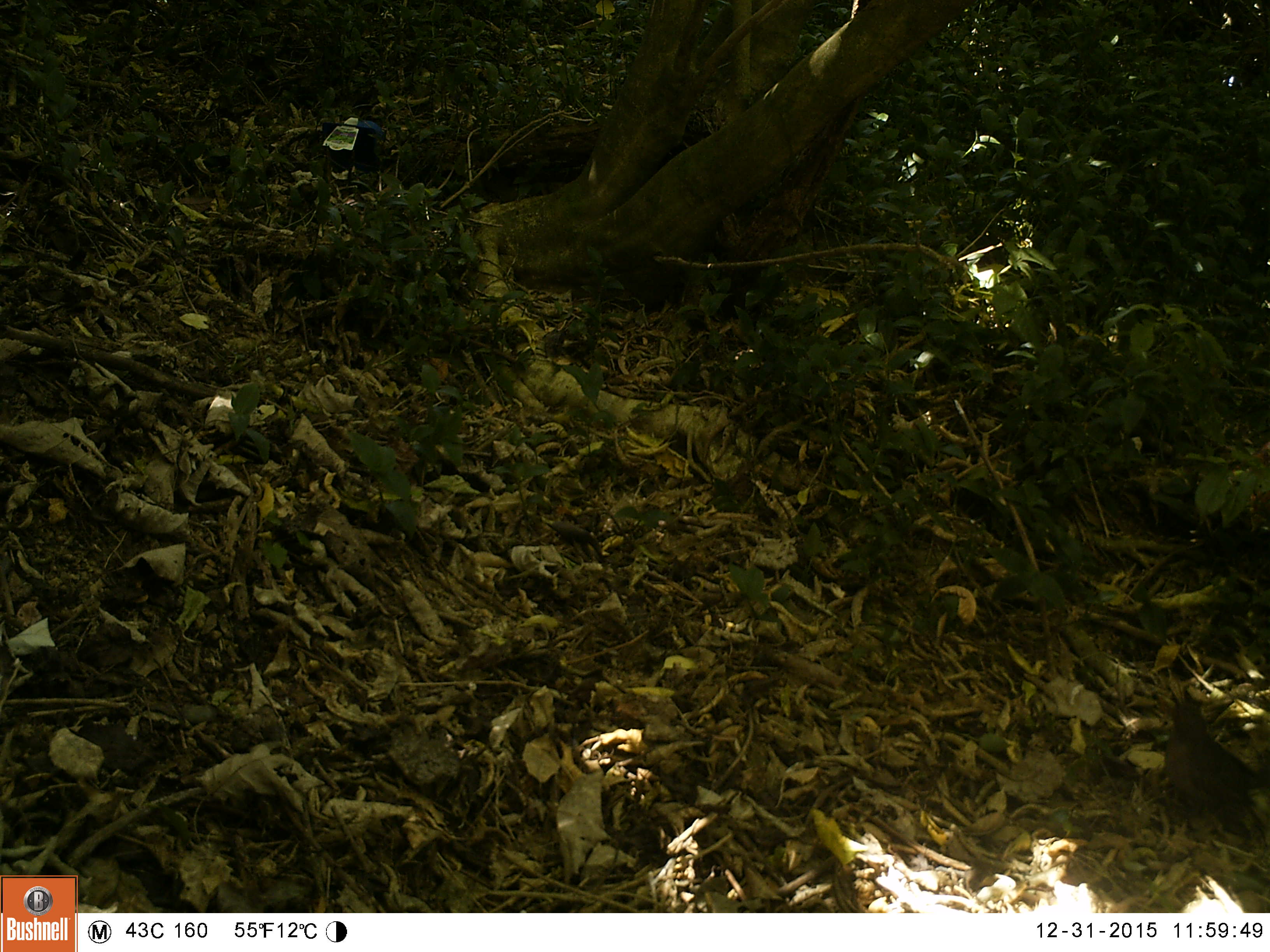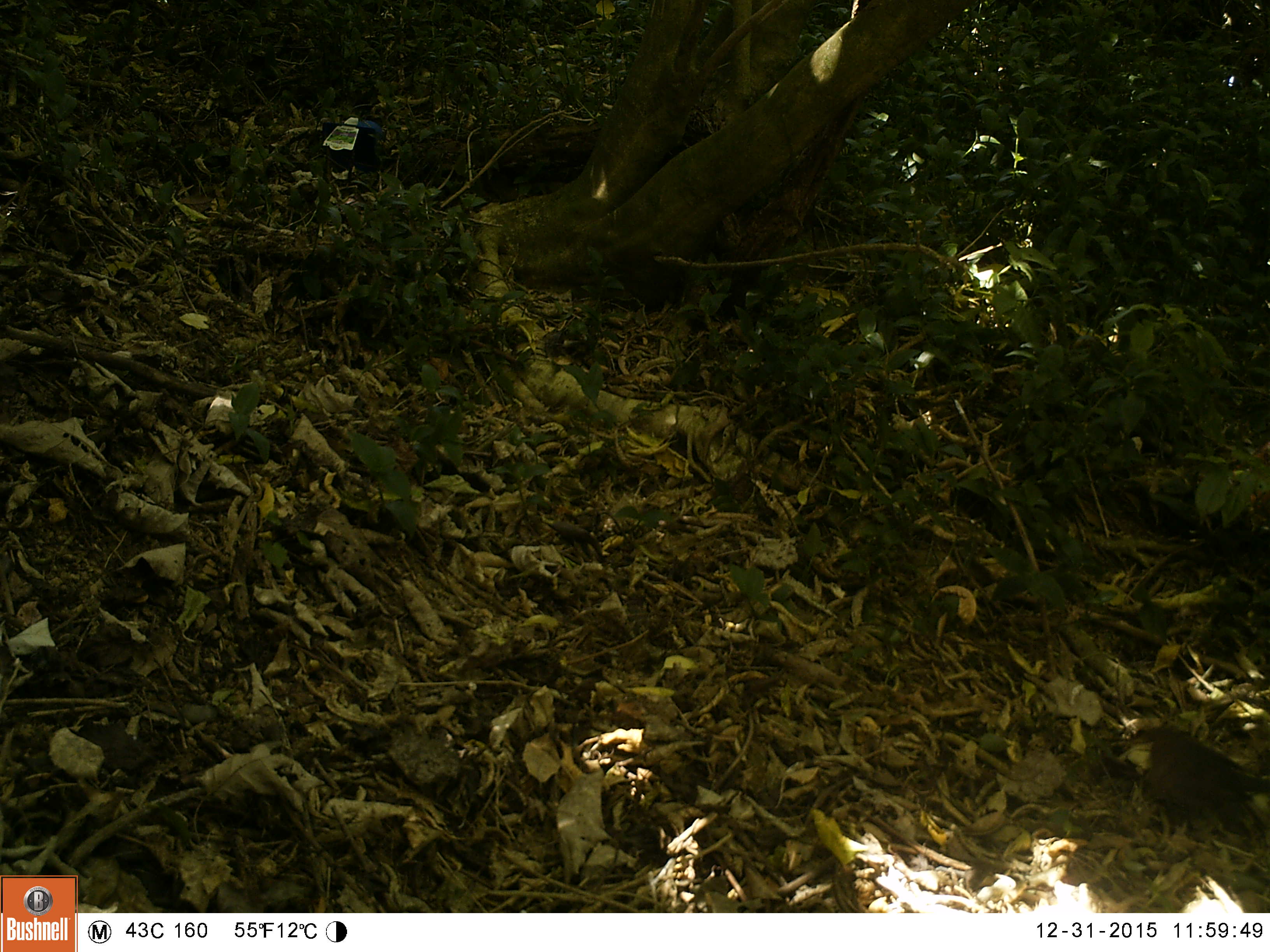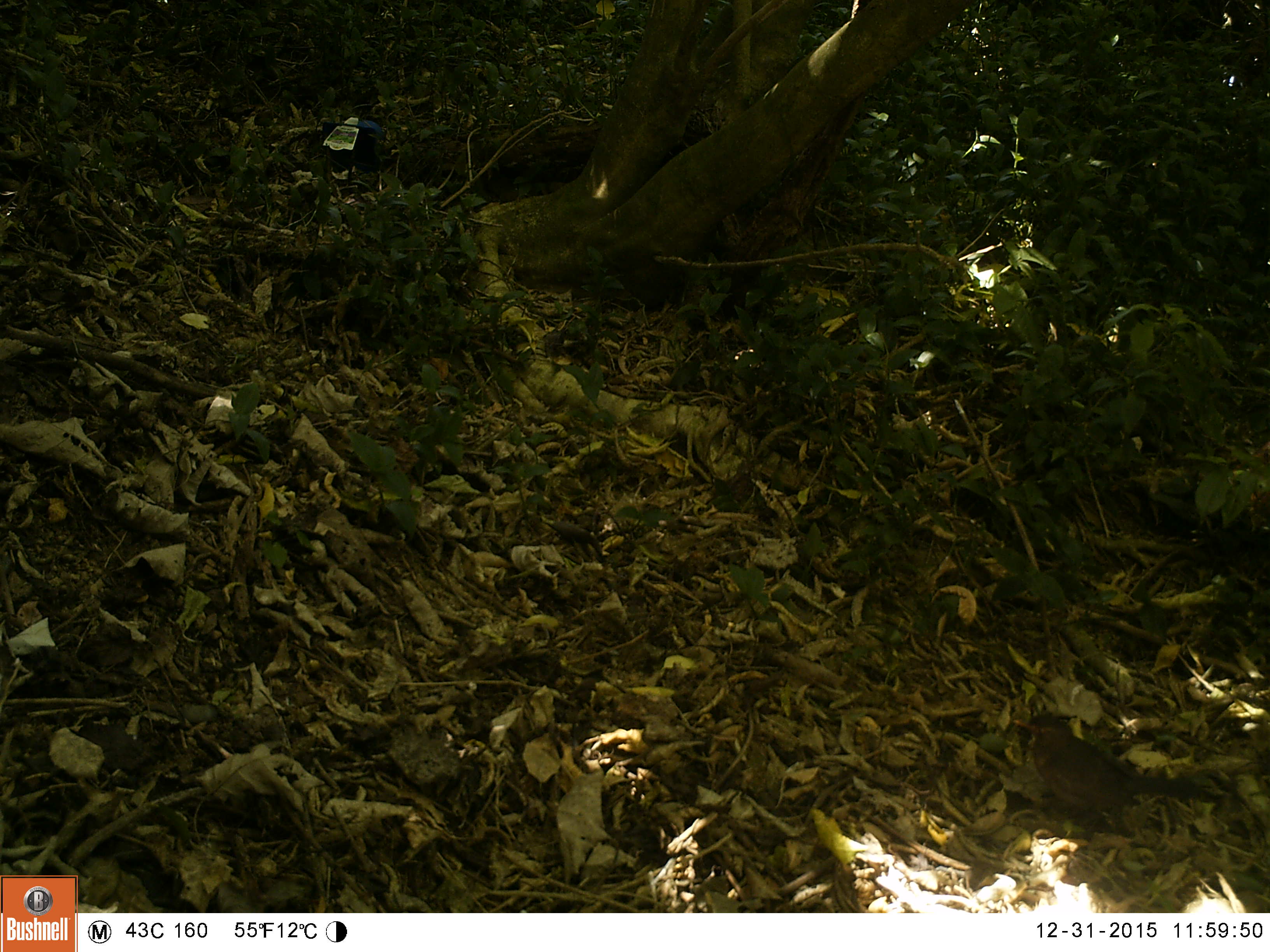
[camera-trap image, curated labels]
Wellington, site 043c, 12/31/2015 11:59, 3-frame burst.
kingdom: Animalia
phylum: Chordata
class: Aves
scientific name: Aves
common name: bird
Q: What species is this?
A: Bird (Aves).